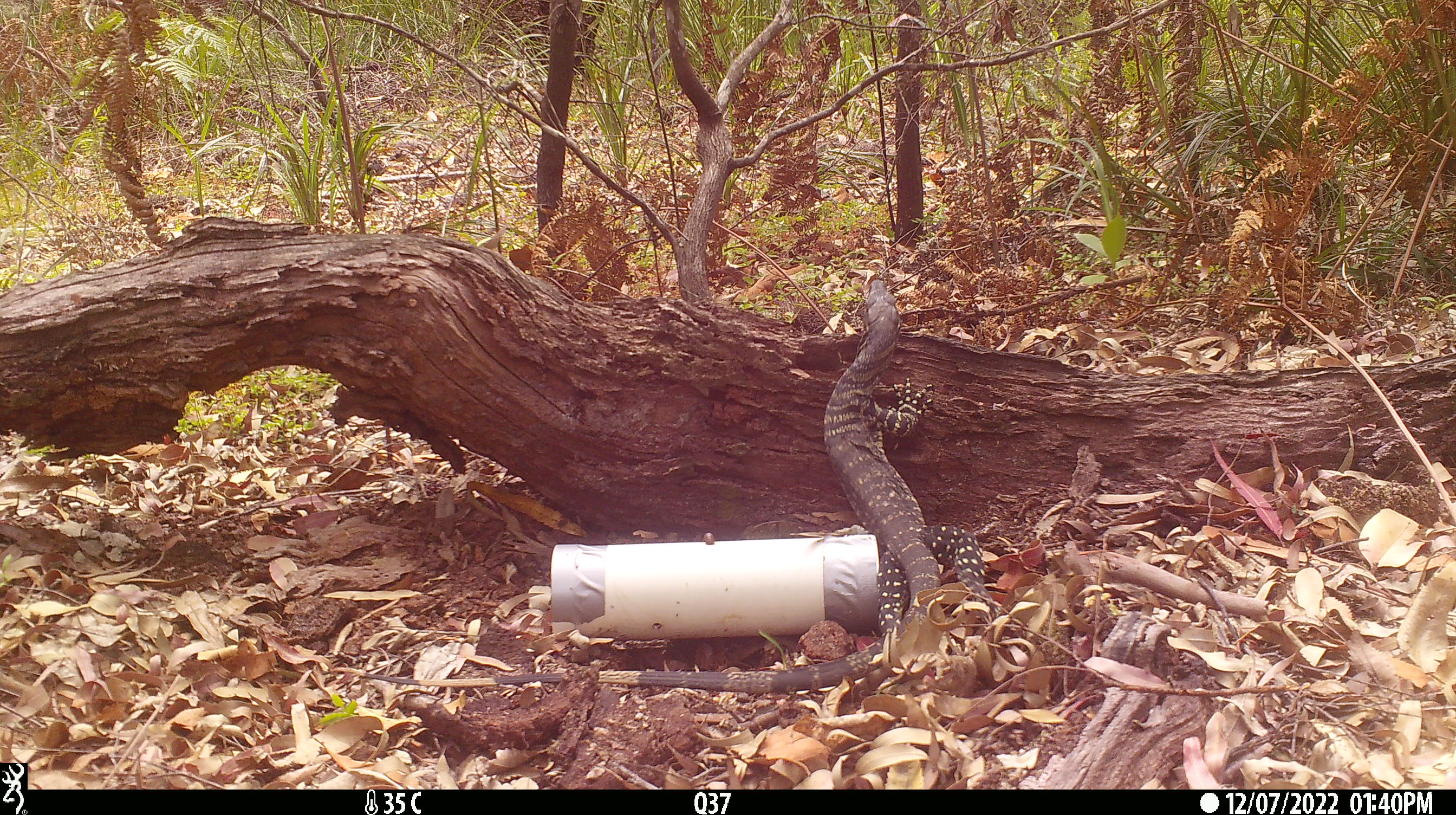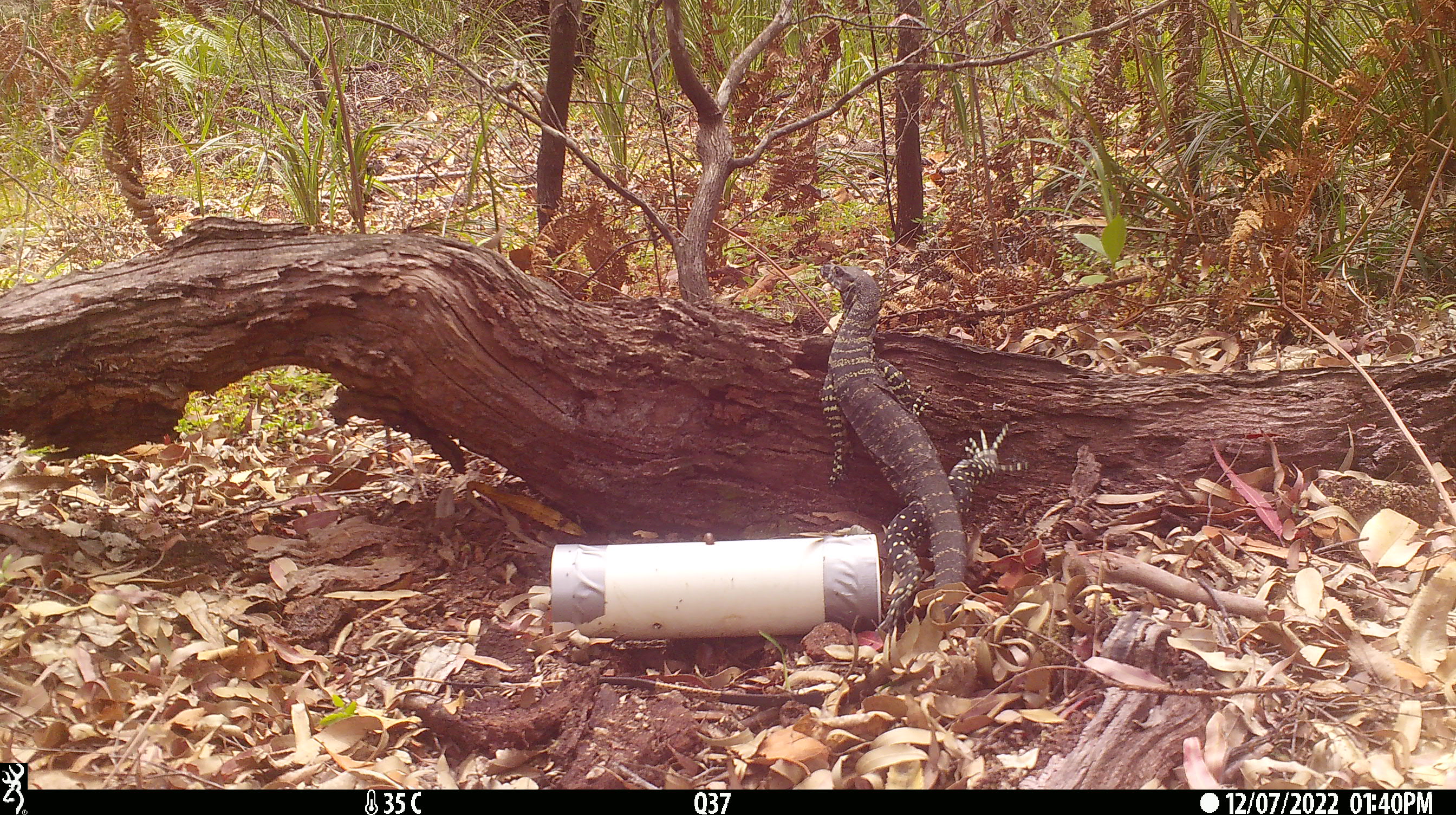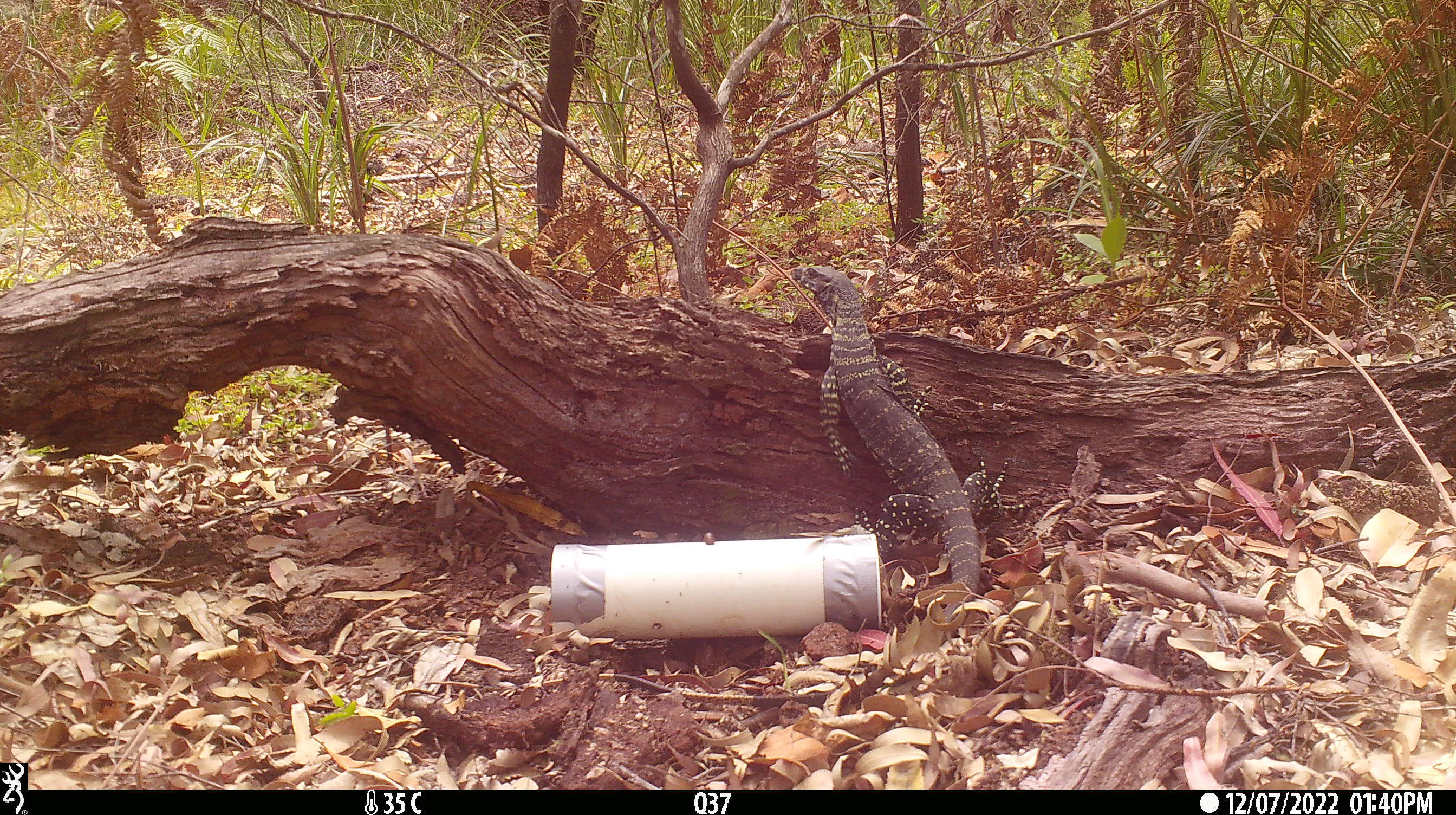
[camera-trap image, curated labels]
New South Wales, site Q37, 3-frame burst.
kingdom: Animalia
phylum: Chordata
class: Reptilia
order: Squamata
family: Varanidae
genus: Varanus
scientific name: Varanus varius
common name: lace monitor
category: goanna